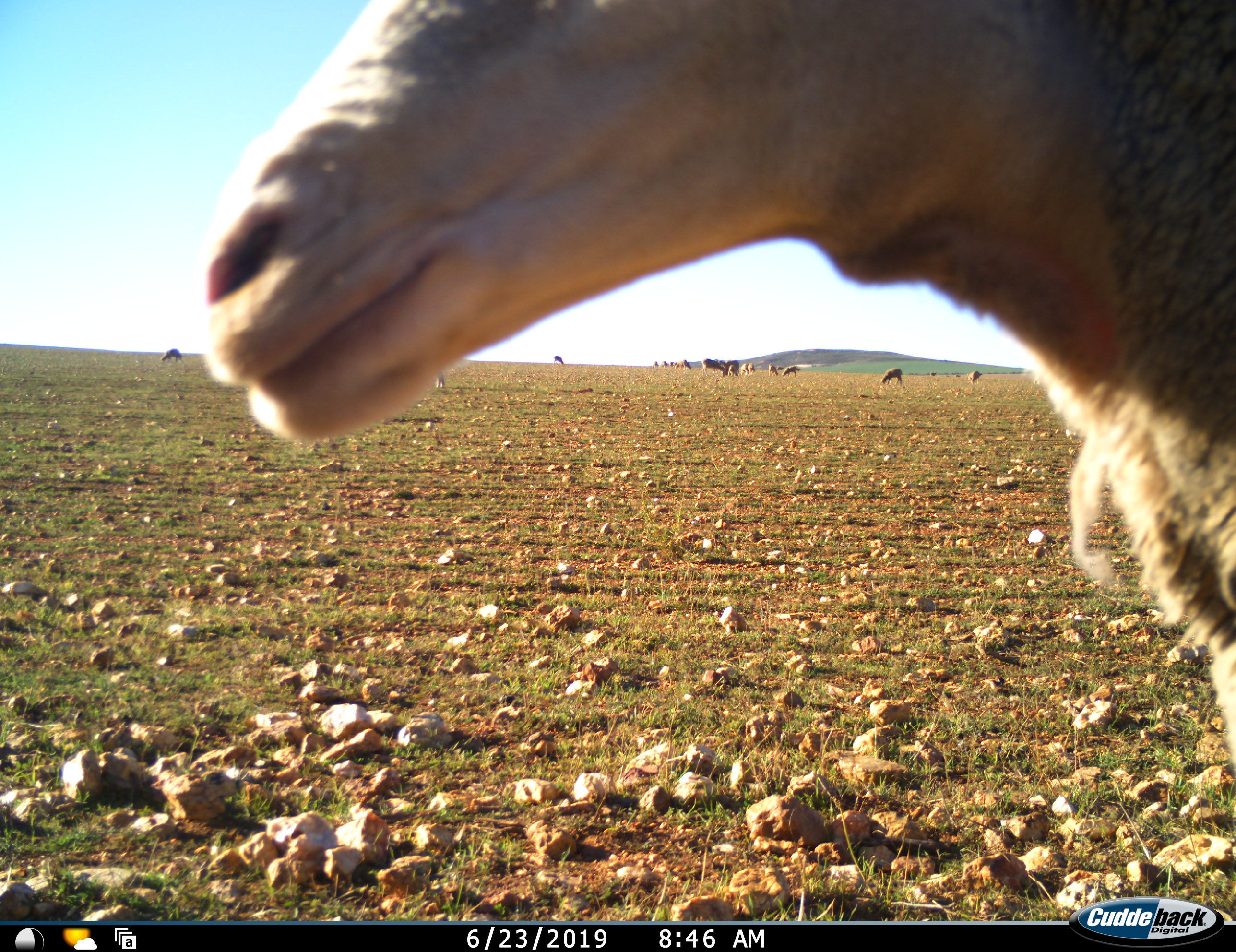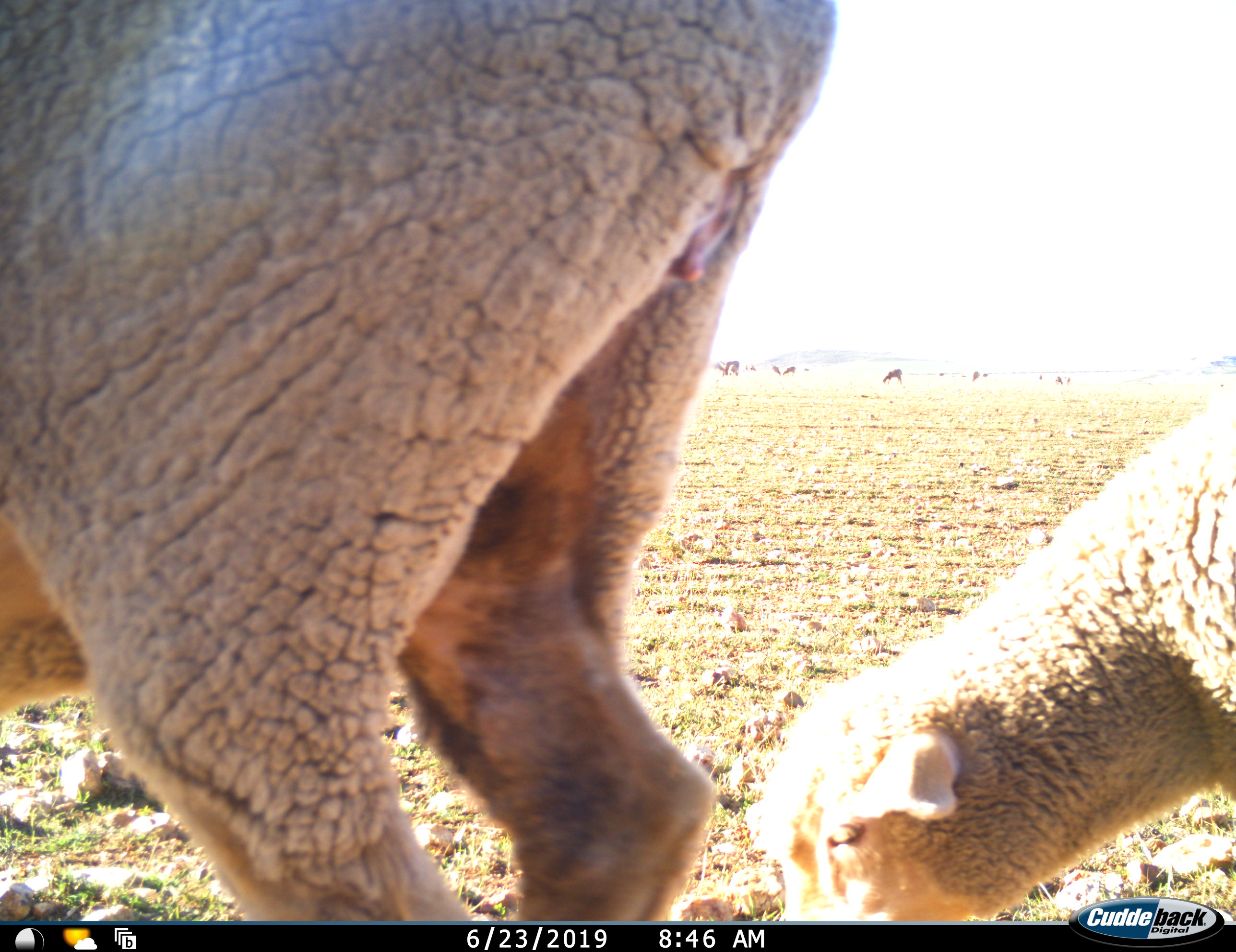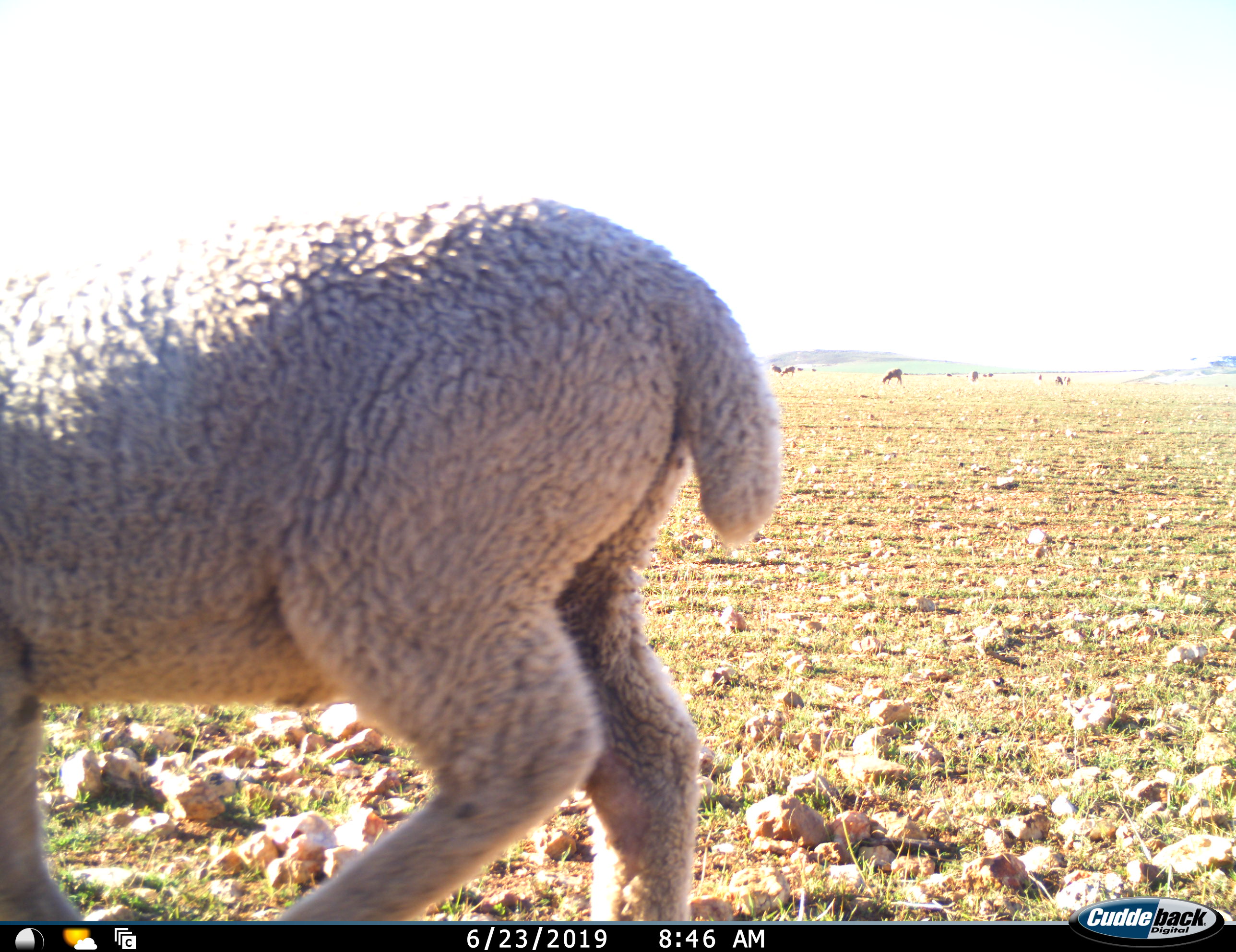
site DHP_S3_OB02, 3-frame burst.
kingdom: Animalia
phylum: Chordata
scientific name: Vertebrata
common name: domestic animal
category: domesticanimal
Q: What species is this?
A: Domesticanimal (domestic animal) (Vertebrata).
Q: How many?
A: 11-50.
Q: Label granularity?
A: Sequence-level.